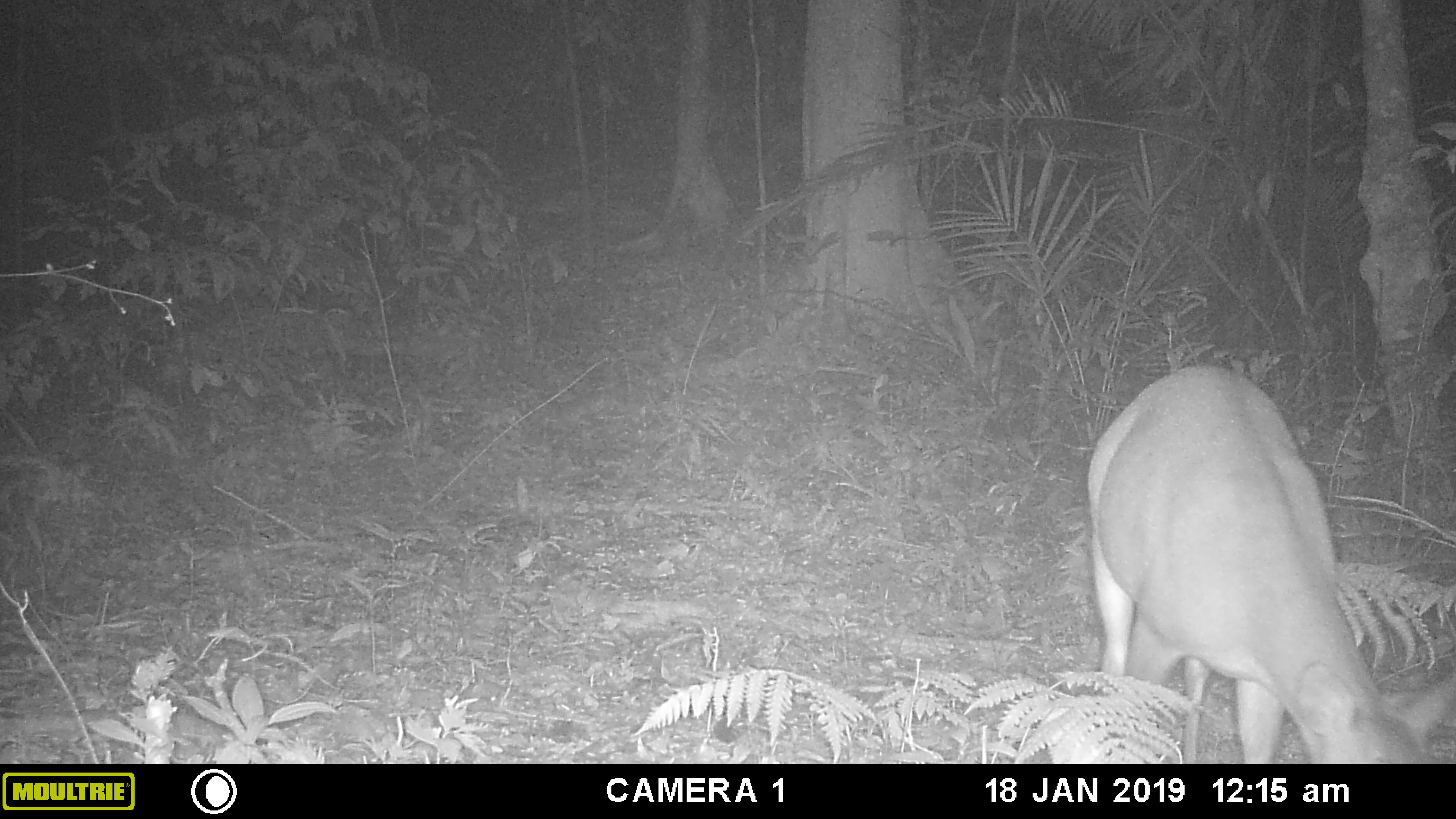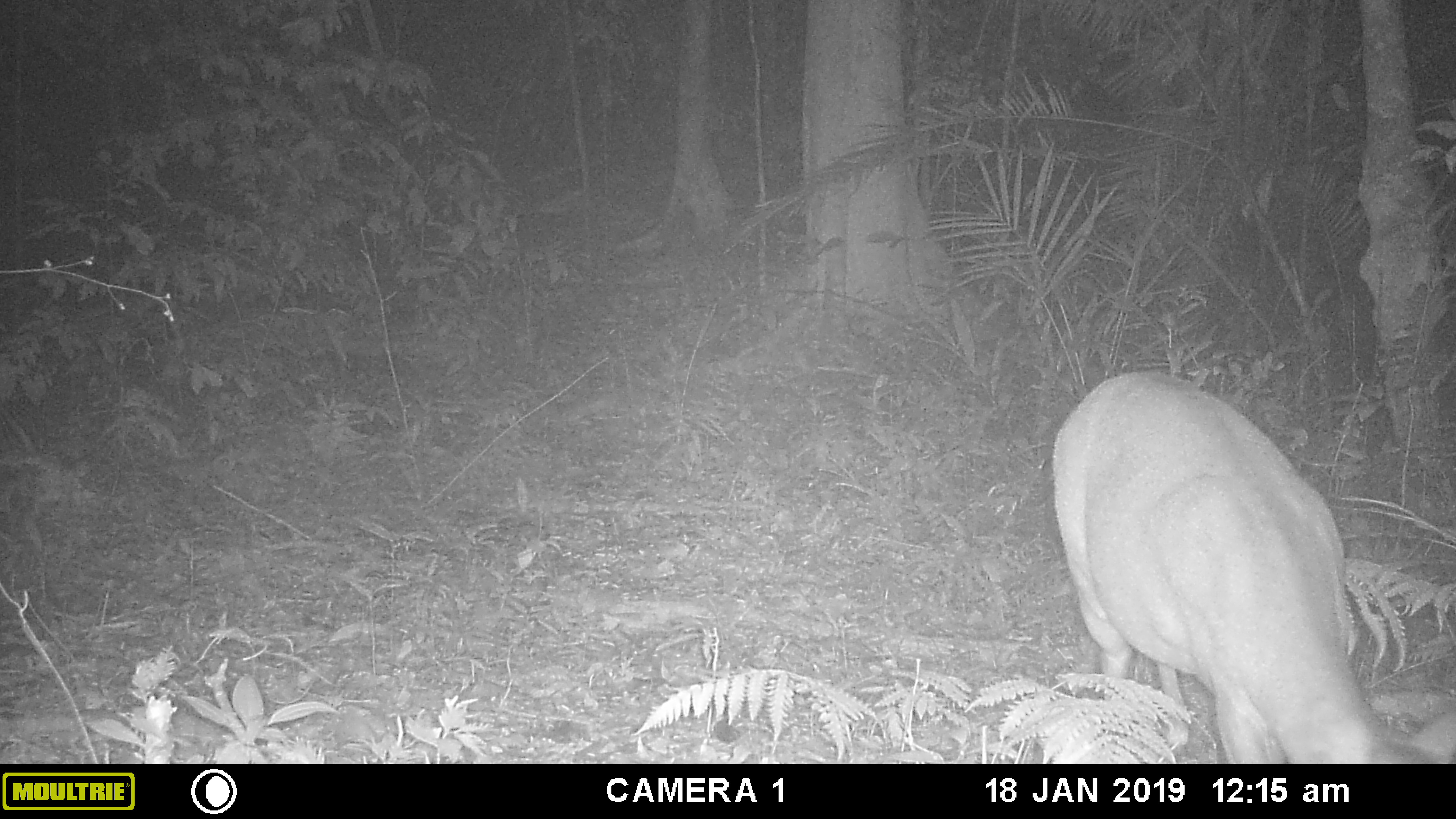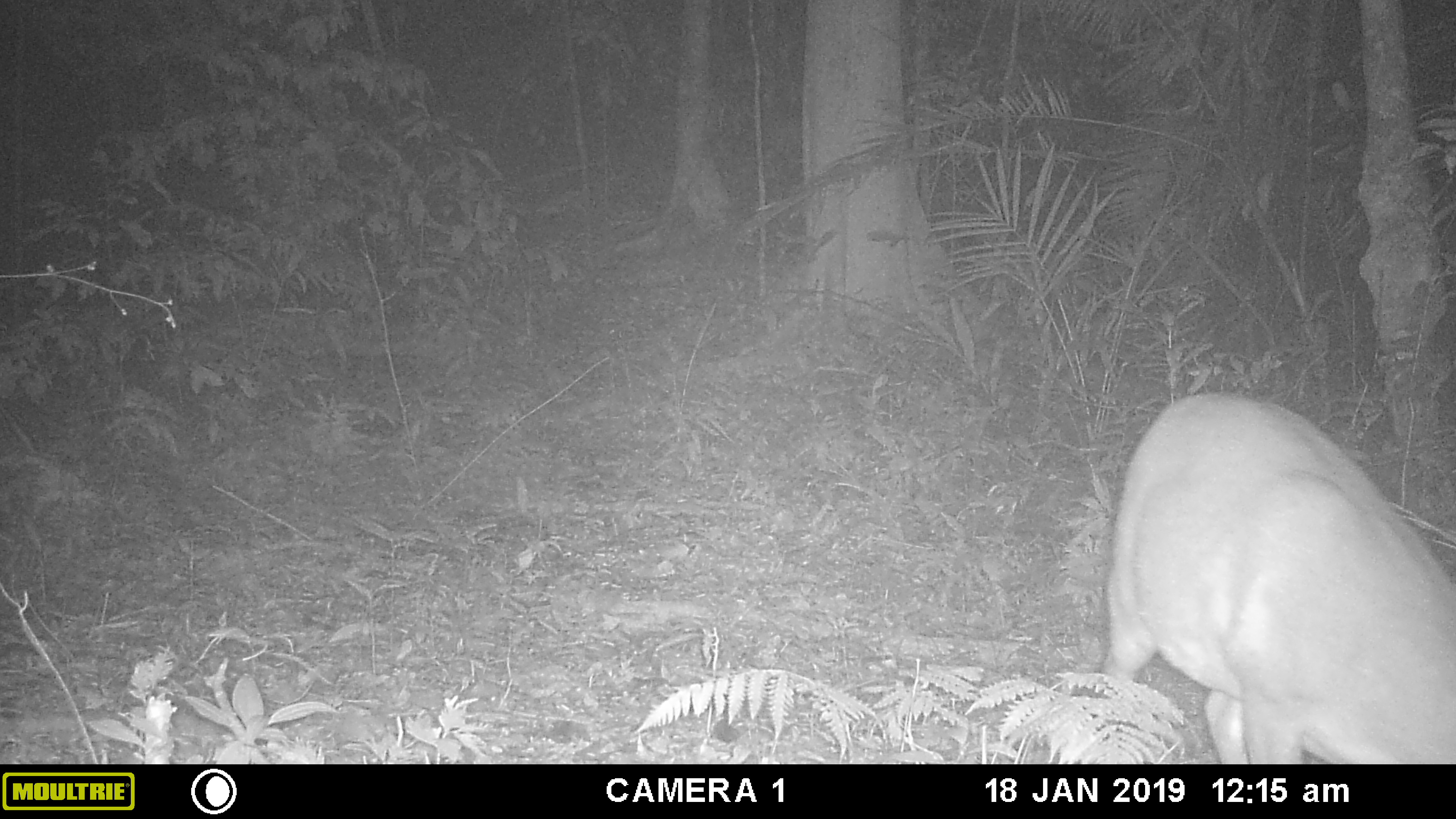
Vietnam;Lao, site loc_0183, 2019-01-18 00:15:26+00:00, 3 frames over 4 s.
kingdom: Animalia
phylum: Chordata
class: Mammalia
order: Artiodactyla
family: Cervidae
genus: Muntiacus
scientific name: Muntiacus vuquangensis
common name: large-antlered muntjac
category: large antlered muntjac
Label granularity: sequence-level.